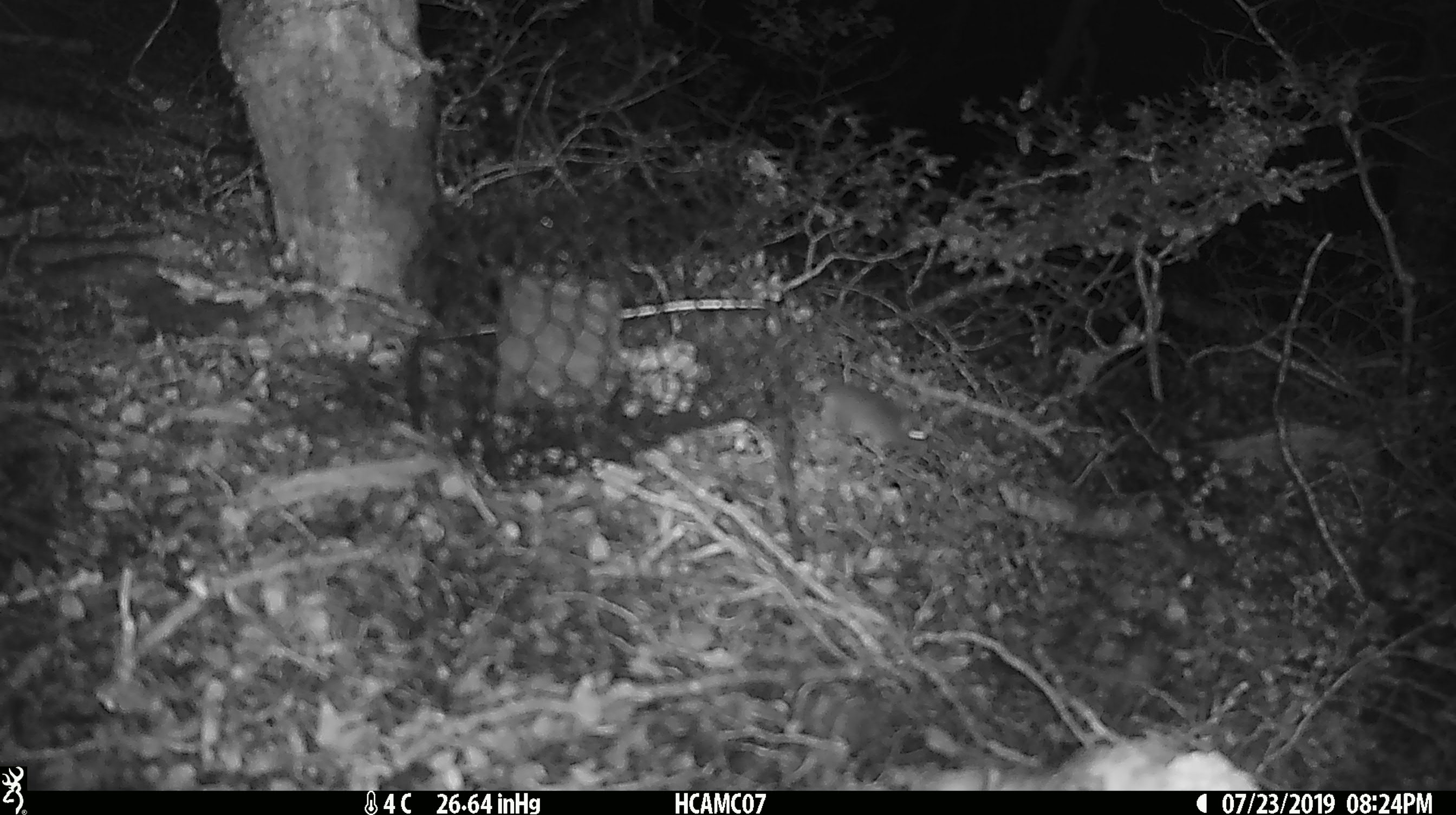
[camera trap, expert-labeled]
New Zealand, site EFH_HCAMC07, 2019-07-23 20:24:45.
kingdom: Animalia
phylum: Chordata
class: Mammalia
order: Rodentia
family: Muridae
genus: Mus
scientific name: Mus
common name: mouse